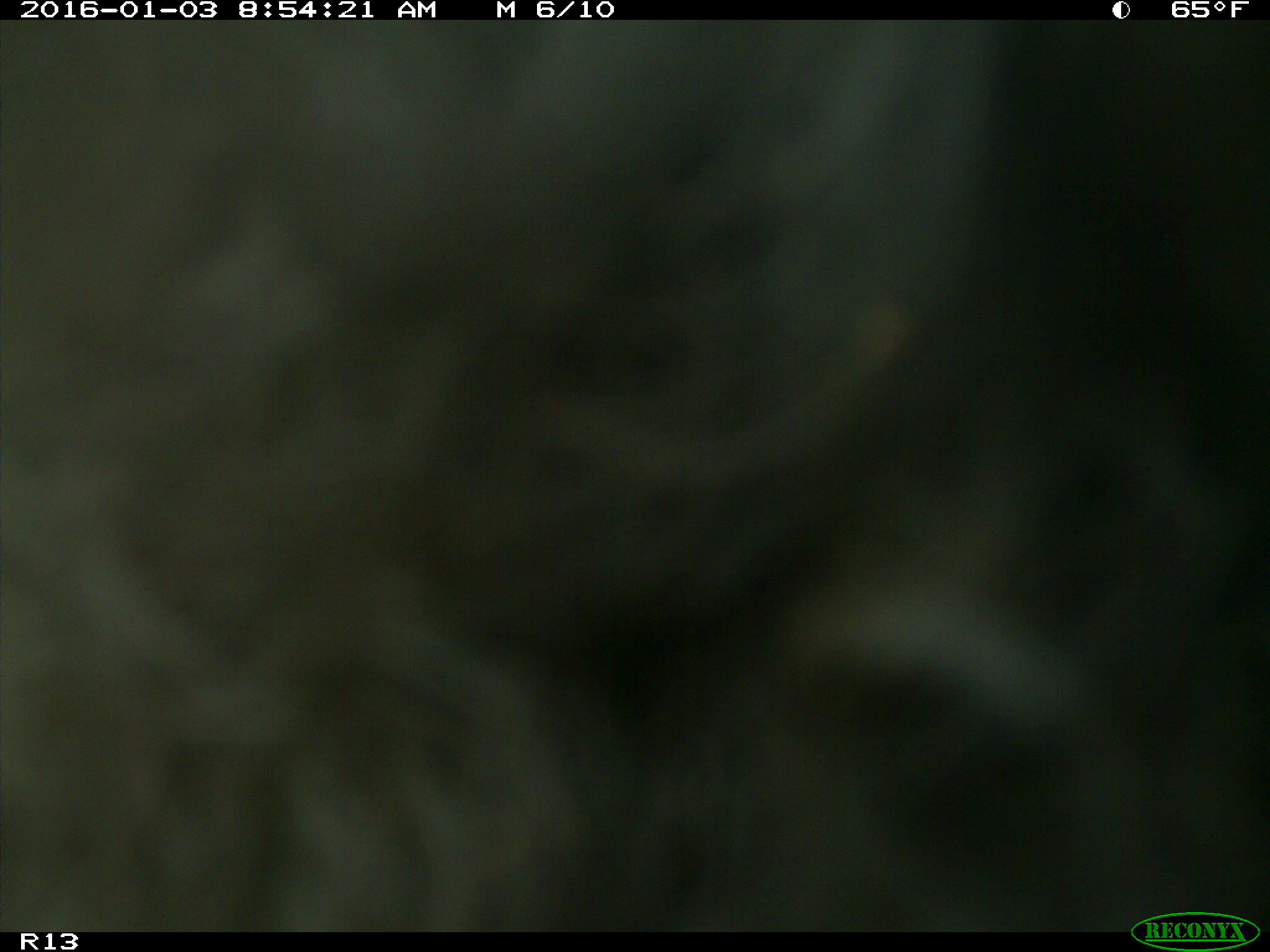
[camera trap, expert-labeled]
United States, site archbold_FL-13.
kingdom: Animalia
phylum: Chordata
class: Mammalia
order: Artiodactyla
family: Bovidae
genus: Bos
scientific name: Bos taurus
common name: domestic cow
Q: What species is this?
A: Bos taurus (domestic cow).